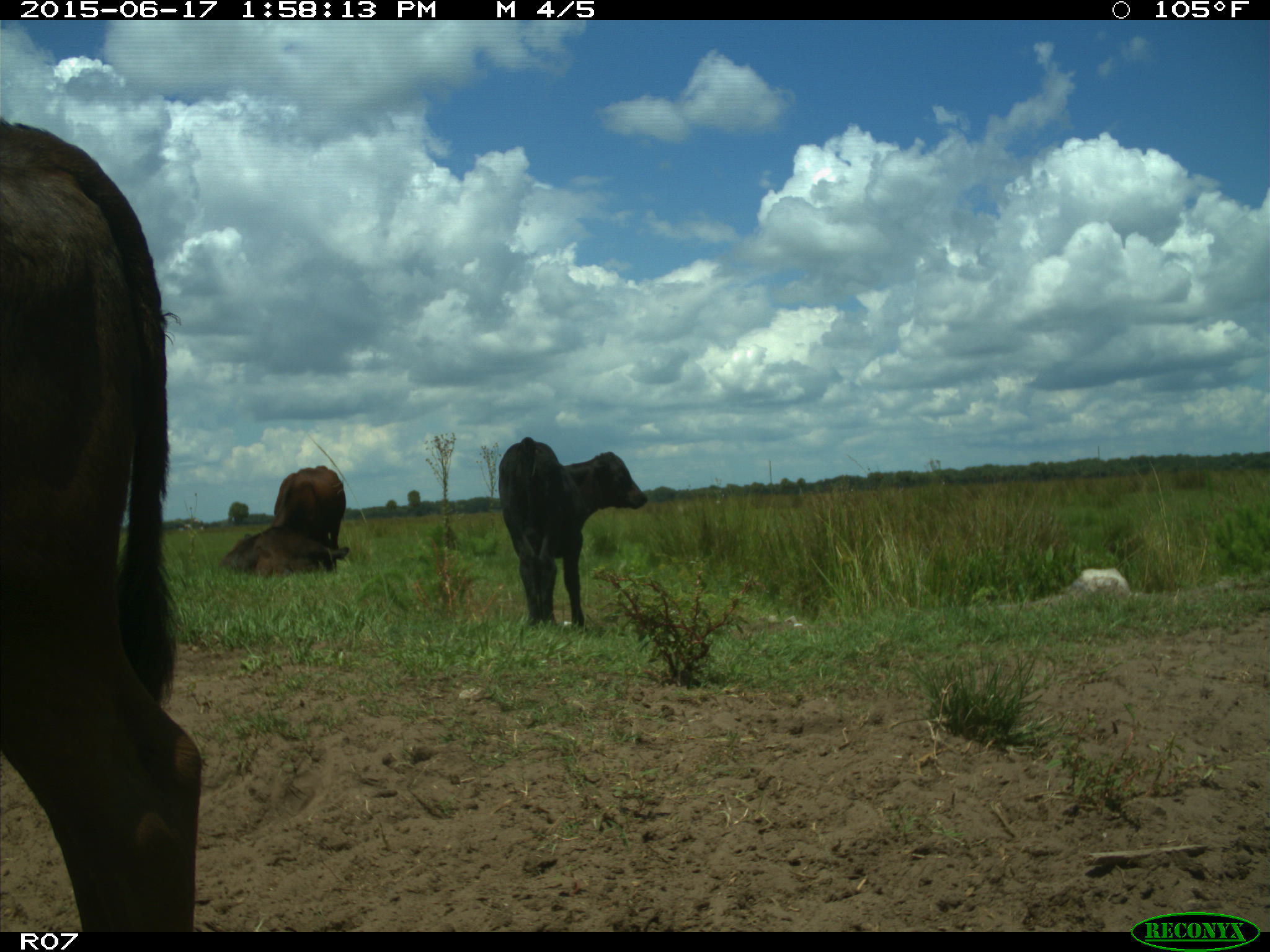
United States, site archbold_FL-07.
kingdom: Animalia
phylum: Chordata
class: Mammalia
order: Artiodactyla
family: Bovidae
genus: Bos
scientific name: Bos taurus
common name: domestic cow